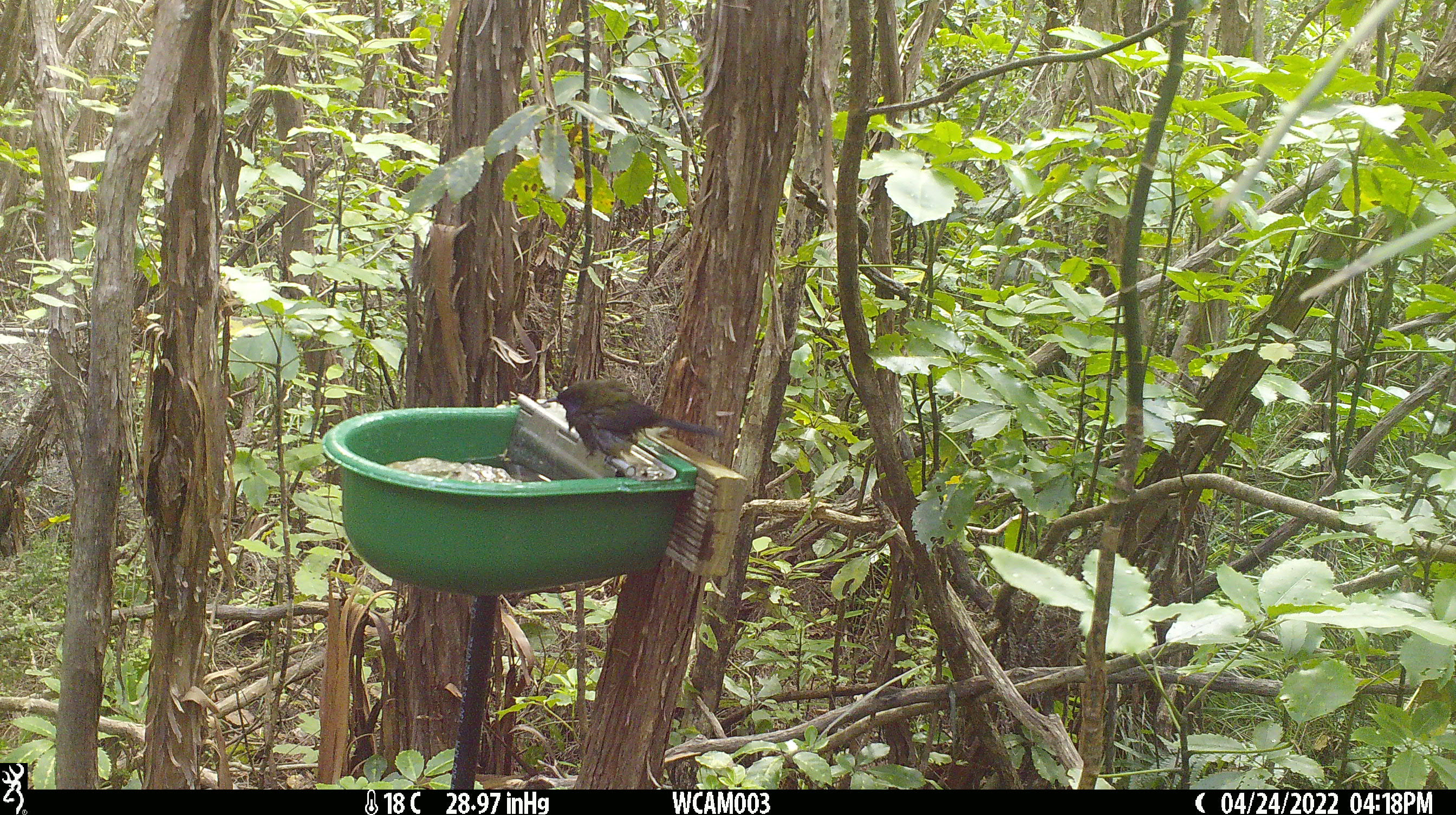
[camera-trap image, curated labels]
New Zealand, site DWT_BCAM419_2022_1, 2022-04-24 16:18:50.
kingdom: Animalia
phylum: Chordata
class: Aves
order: Passeriformes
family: Meliphagidae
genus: Anthornis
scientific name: Anthornis melanura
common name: new zealand bellbird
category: bellbird